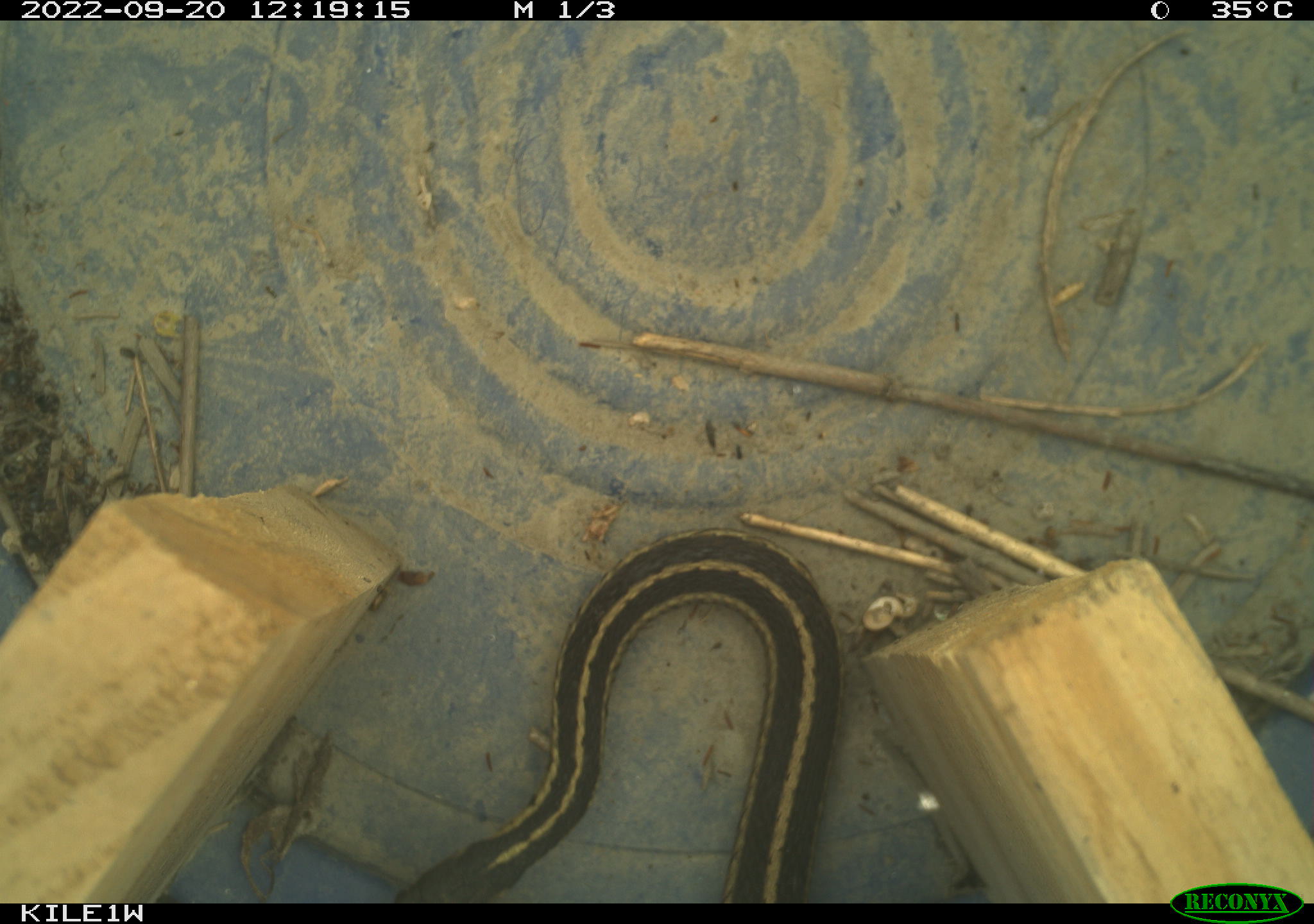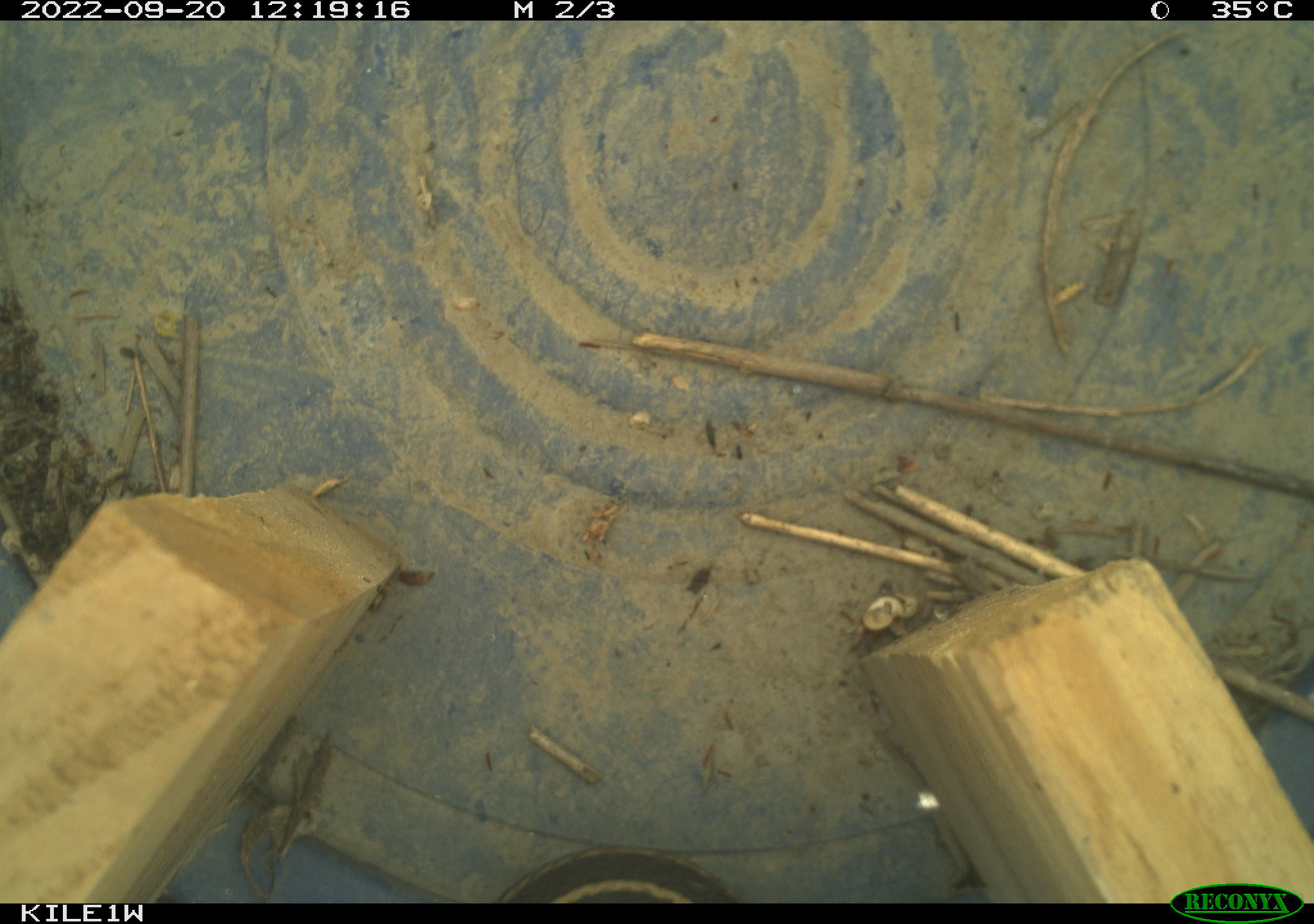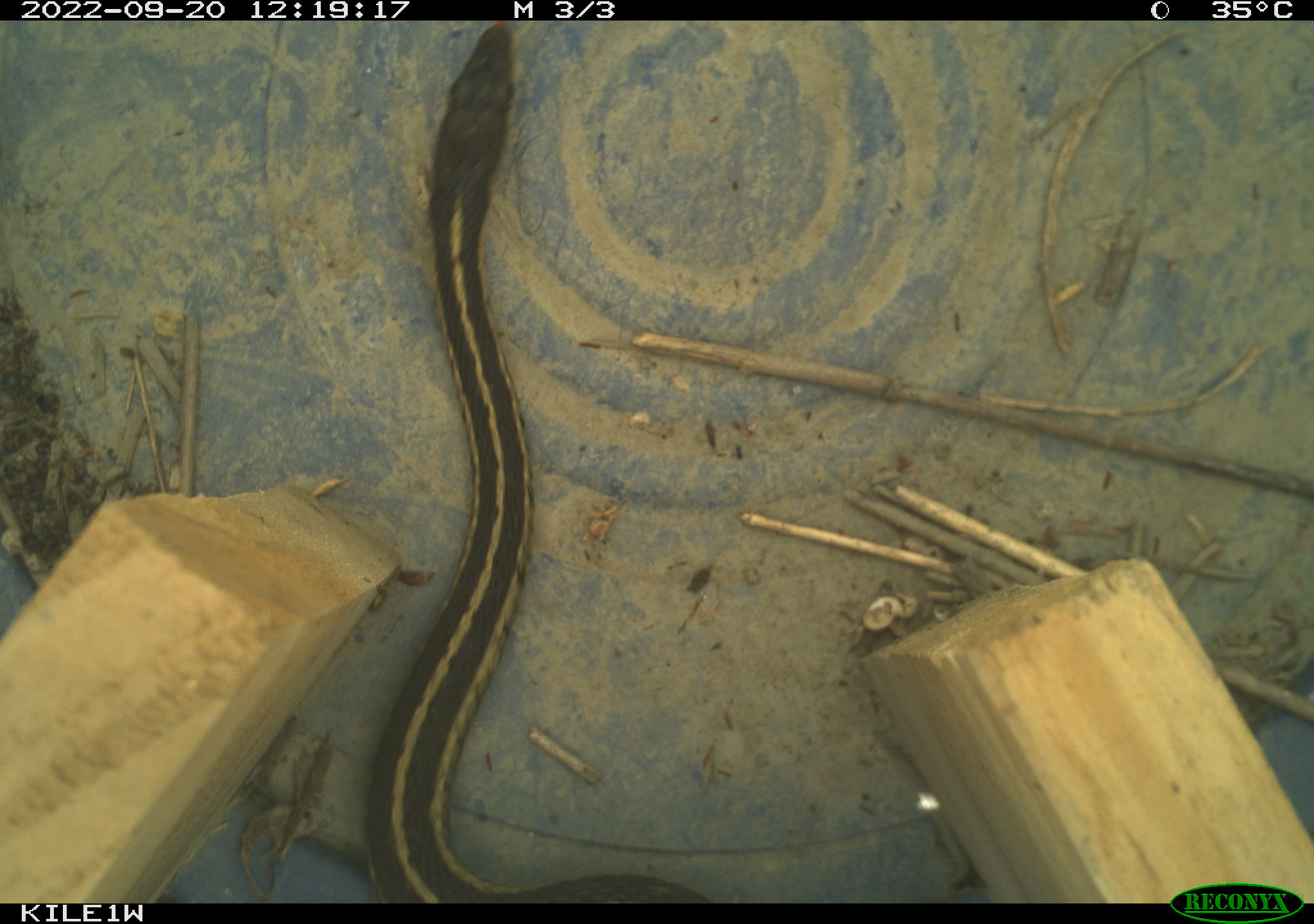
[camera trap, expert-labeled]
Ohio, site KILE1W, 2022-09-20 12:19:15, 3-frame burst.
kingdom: Animalia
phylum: Chordata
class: Reptilia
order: Squamata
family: Colubridae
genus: Thamnophis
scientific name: Thamnophis sirtalis sirtalis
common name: eastern gartersnake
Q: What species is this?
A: Eastern gartersnake (Thamnophis sirtalis sirtalis).